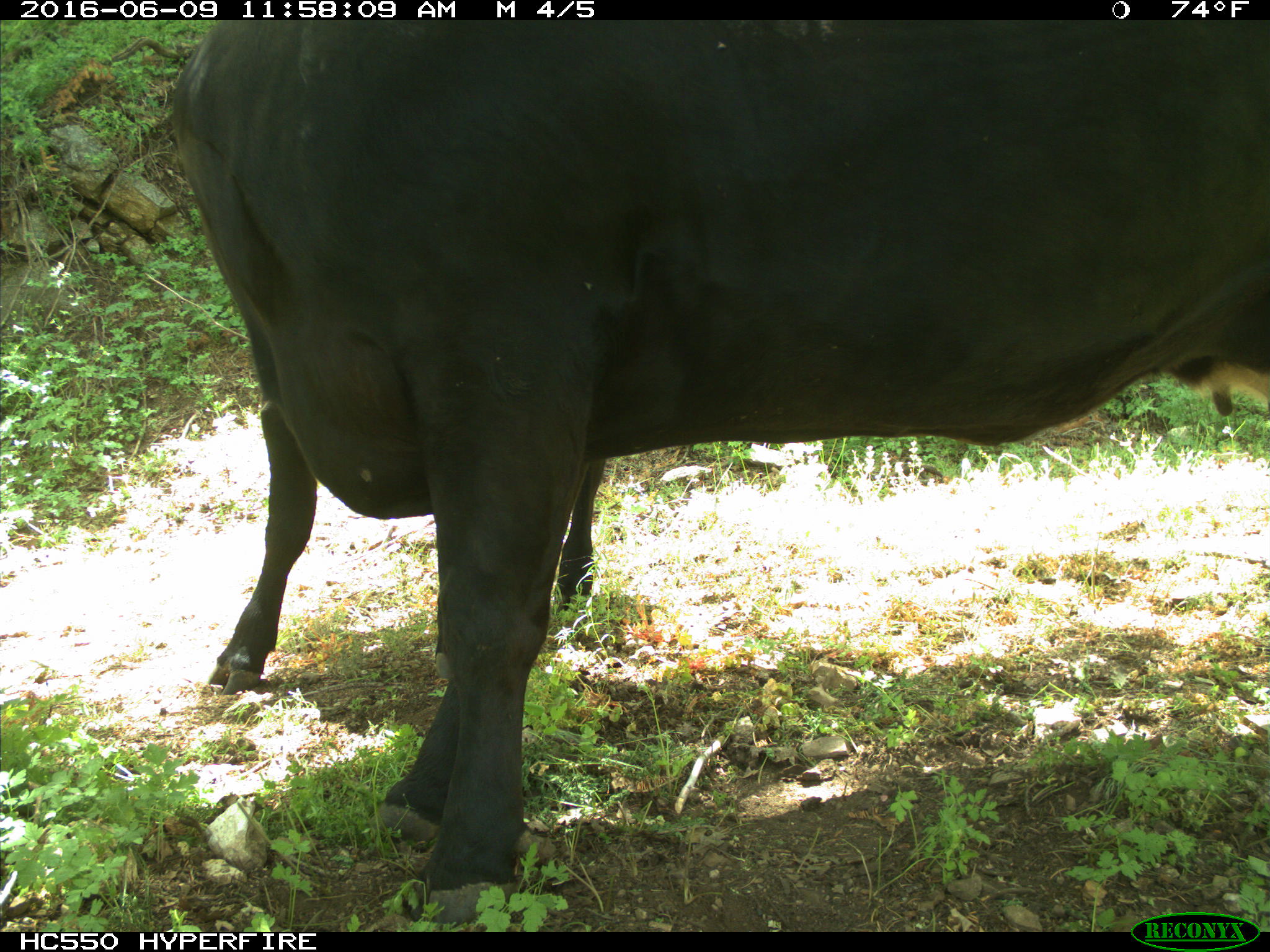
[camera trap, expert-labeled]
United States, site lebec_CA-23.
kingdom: Animalia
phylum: Chordata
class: Mammalia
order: Artiodactyla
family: Bovidae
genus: Bos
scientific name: Bos taurus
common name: domestic cow